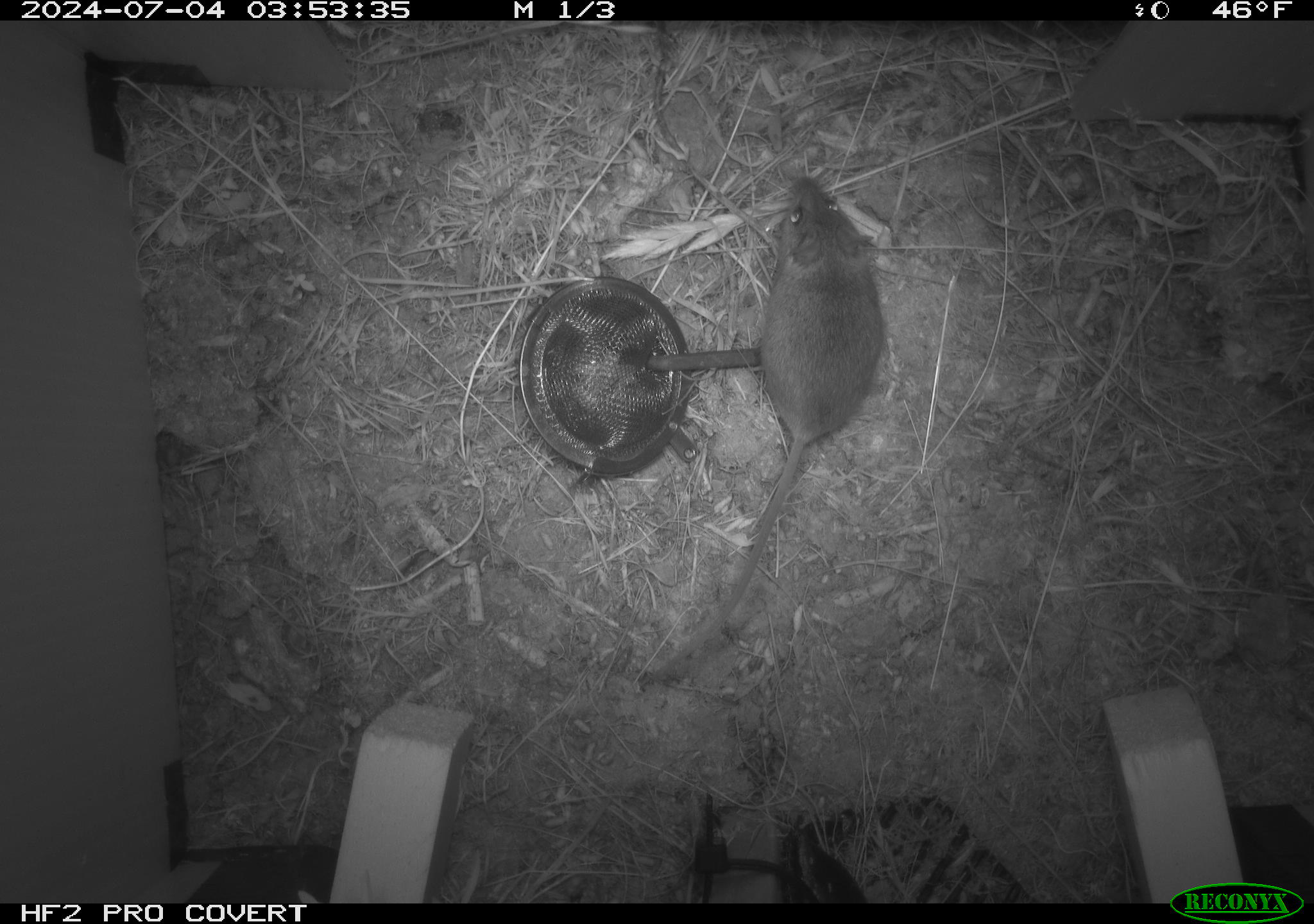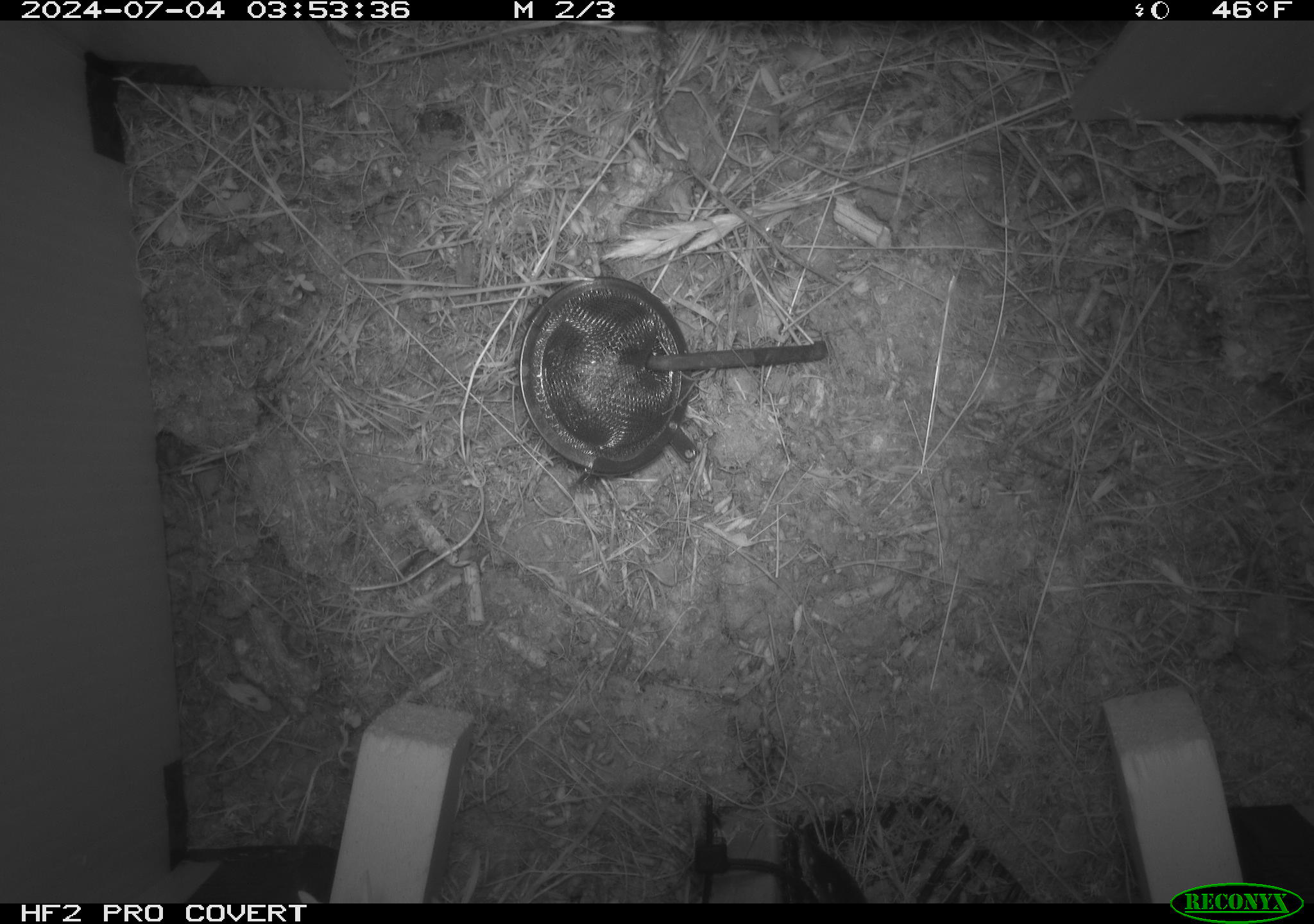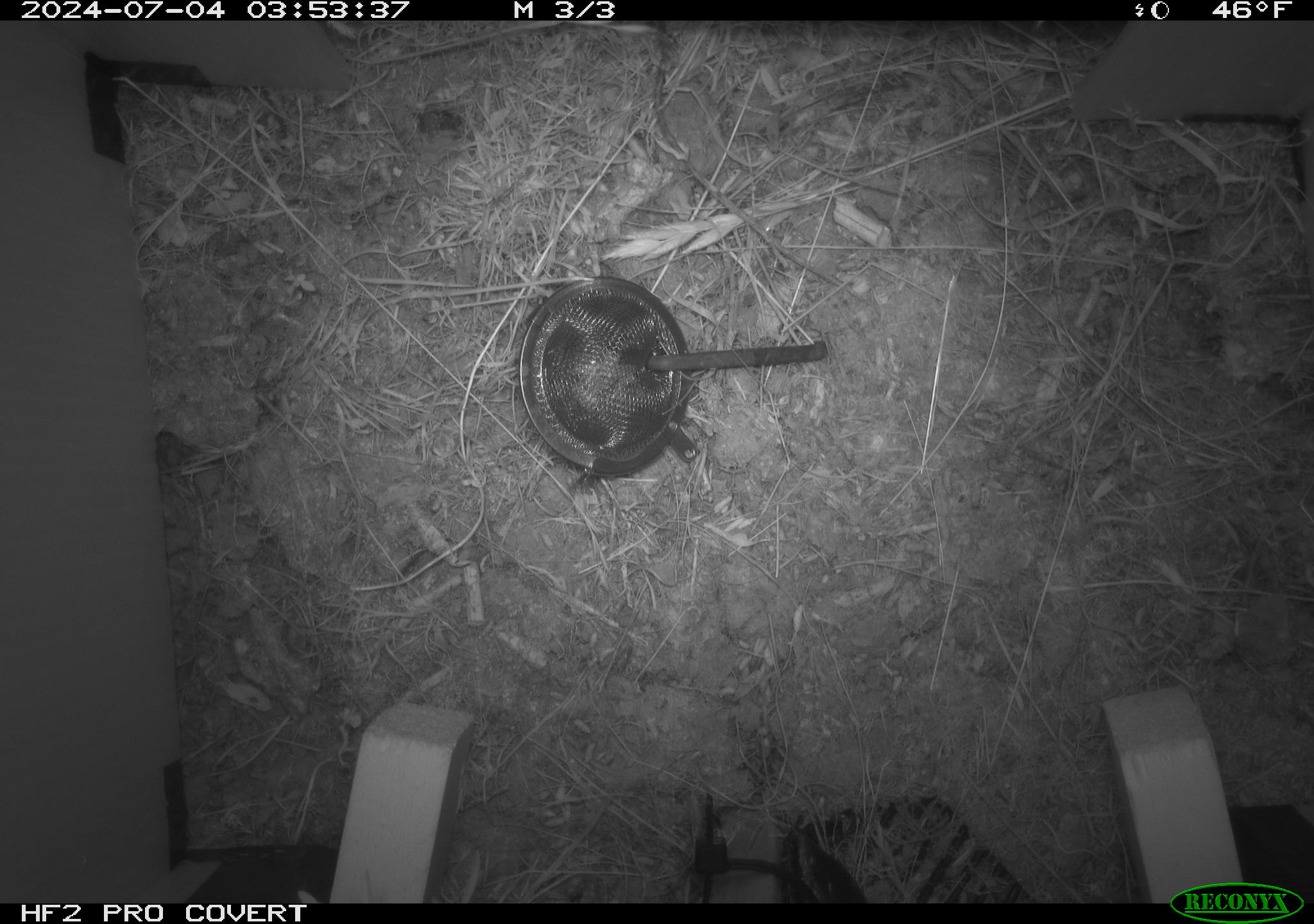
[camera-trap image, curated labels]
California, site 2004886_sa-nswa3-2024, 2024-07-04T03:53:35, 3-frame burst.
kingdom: Animalia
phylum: Chordata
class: Mammalia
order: Rodentia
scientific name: Rodentia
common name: rodent